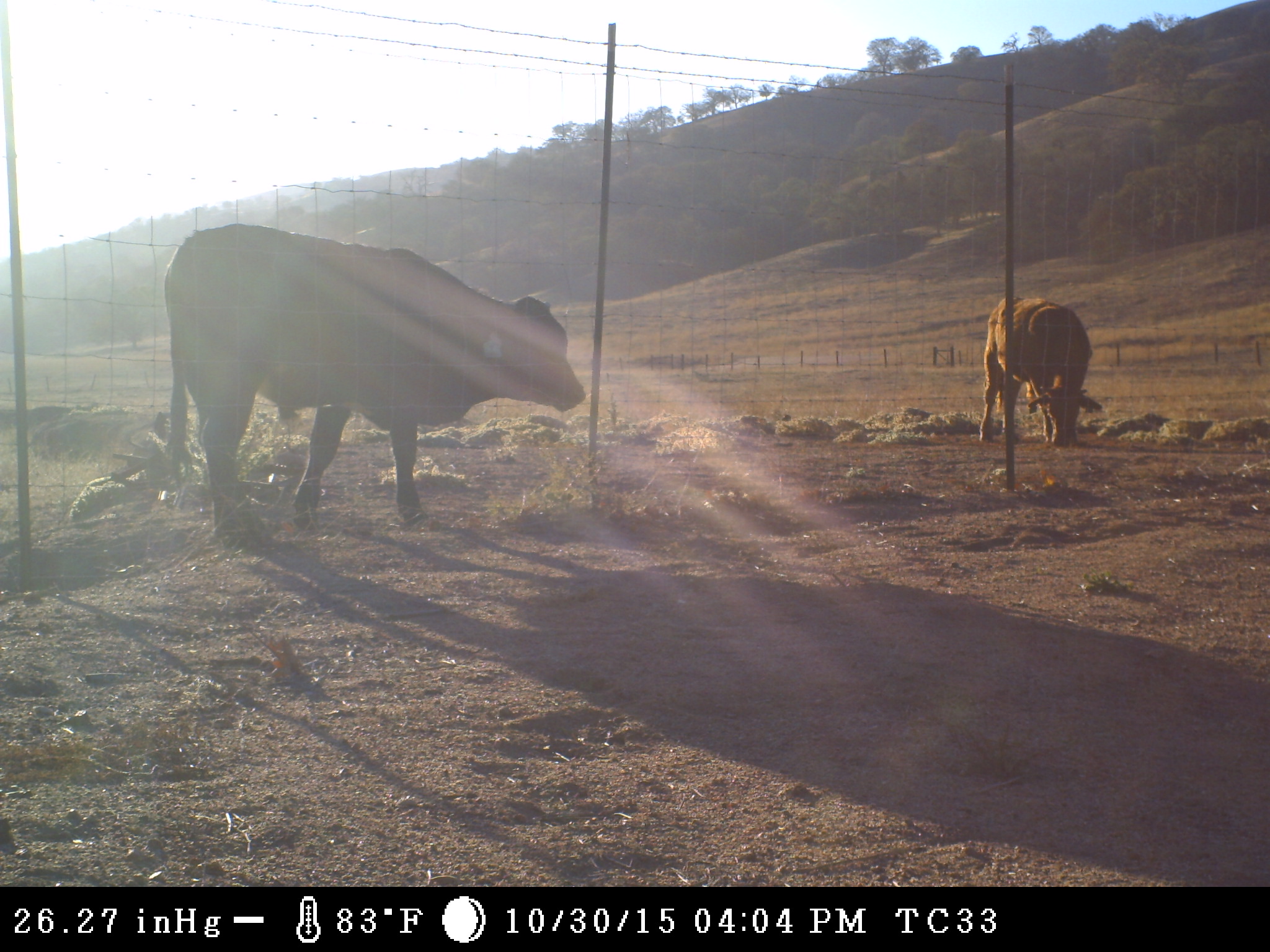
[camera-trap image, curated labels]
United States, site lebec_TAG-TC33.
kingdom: Animalia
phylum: Chordata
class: Mammalia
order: Artiodactyla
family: Bovidae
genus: Bos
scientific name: Bos taurus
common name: domestic cow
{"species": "Bos taurus (domestic cow)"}